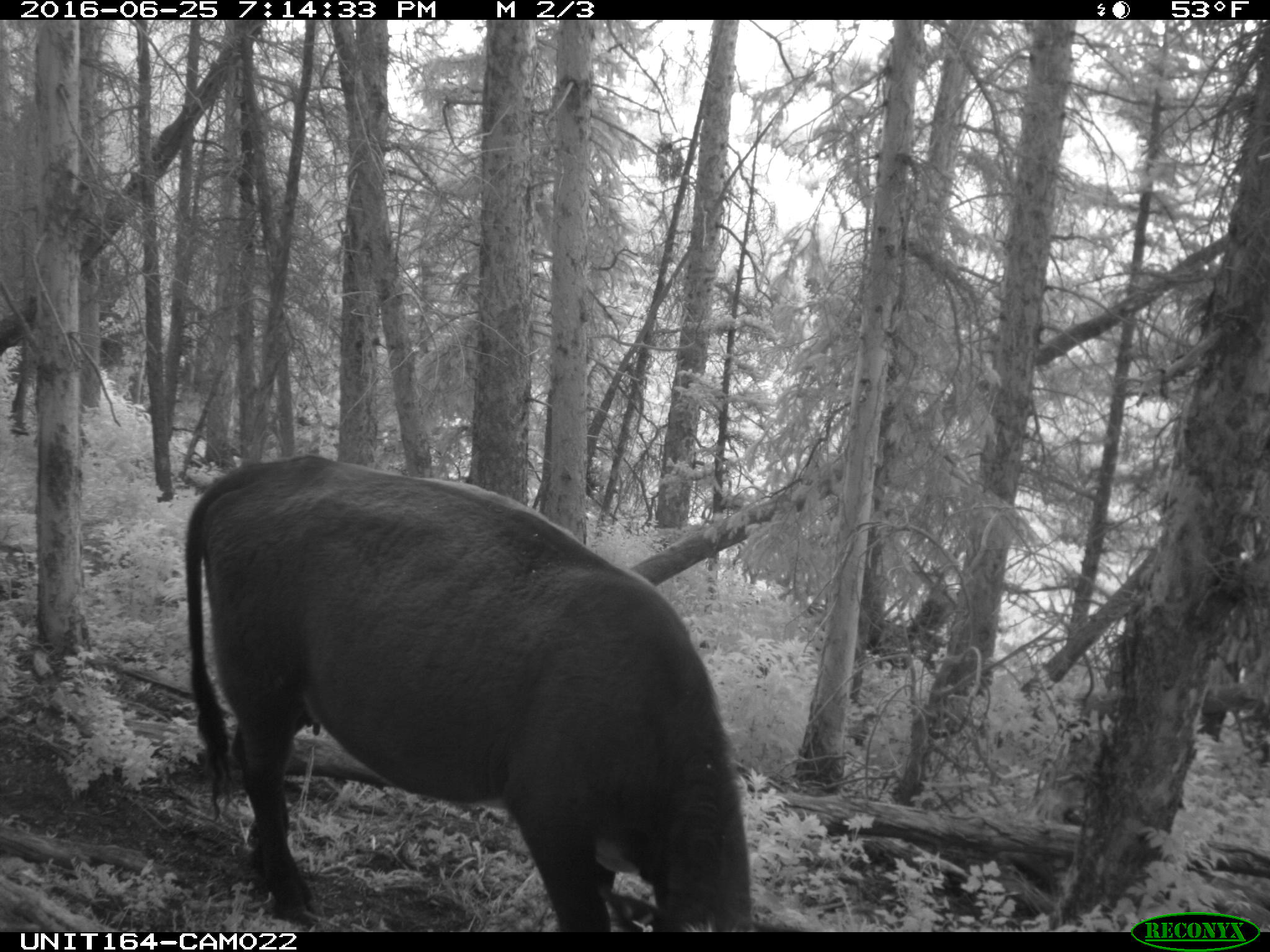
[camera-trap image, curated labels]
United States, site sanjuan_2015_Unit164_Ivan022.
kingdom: Animalia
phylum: Chordata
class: Mammalia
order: Artiodactyla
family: Bovidae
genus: Bos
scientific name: Bos taurus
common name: domestic cow